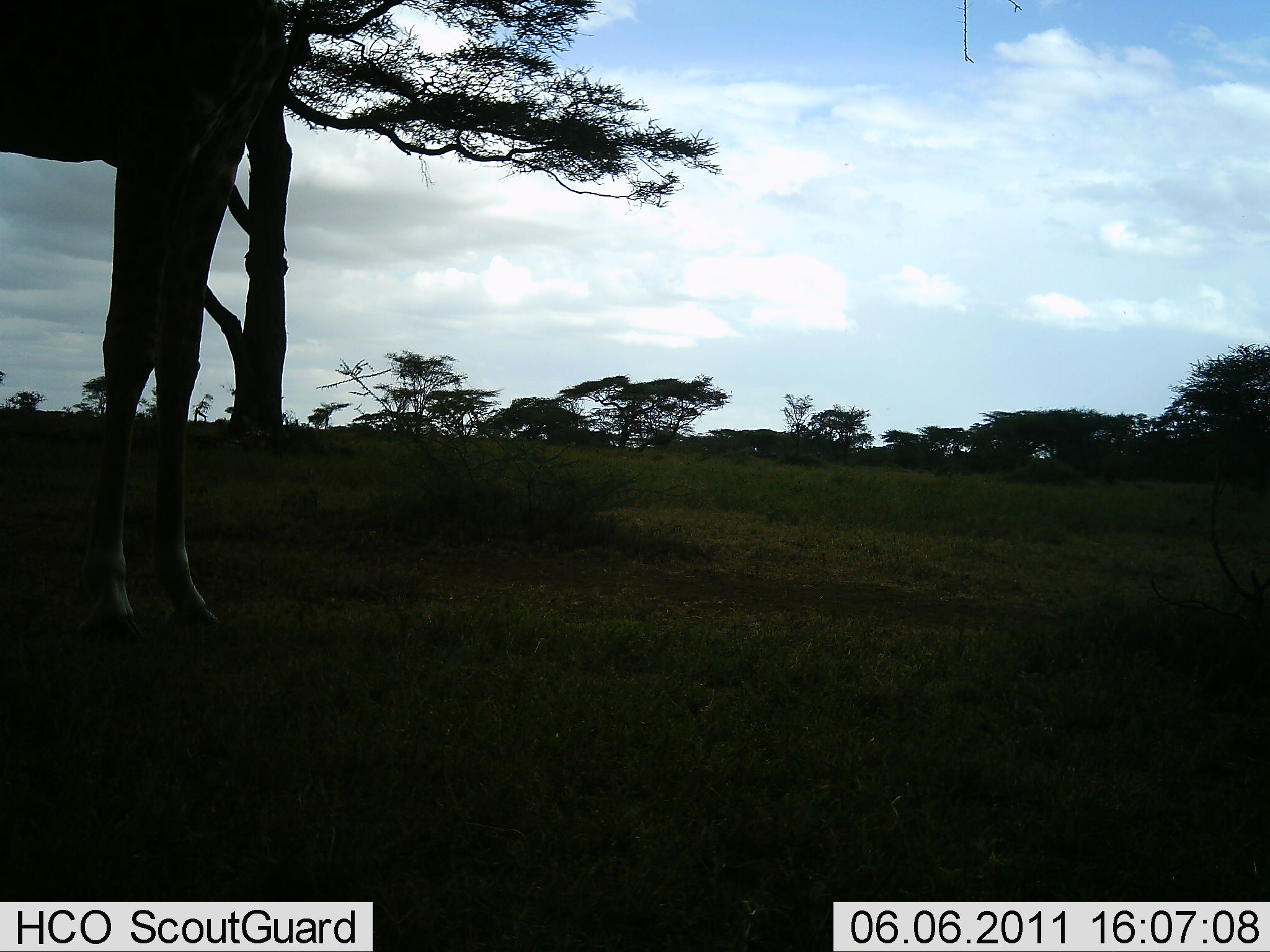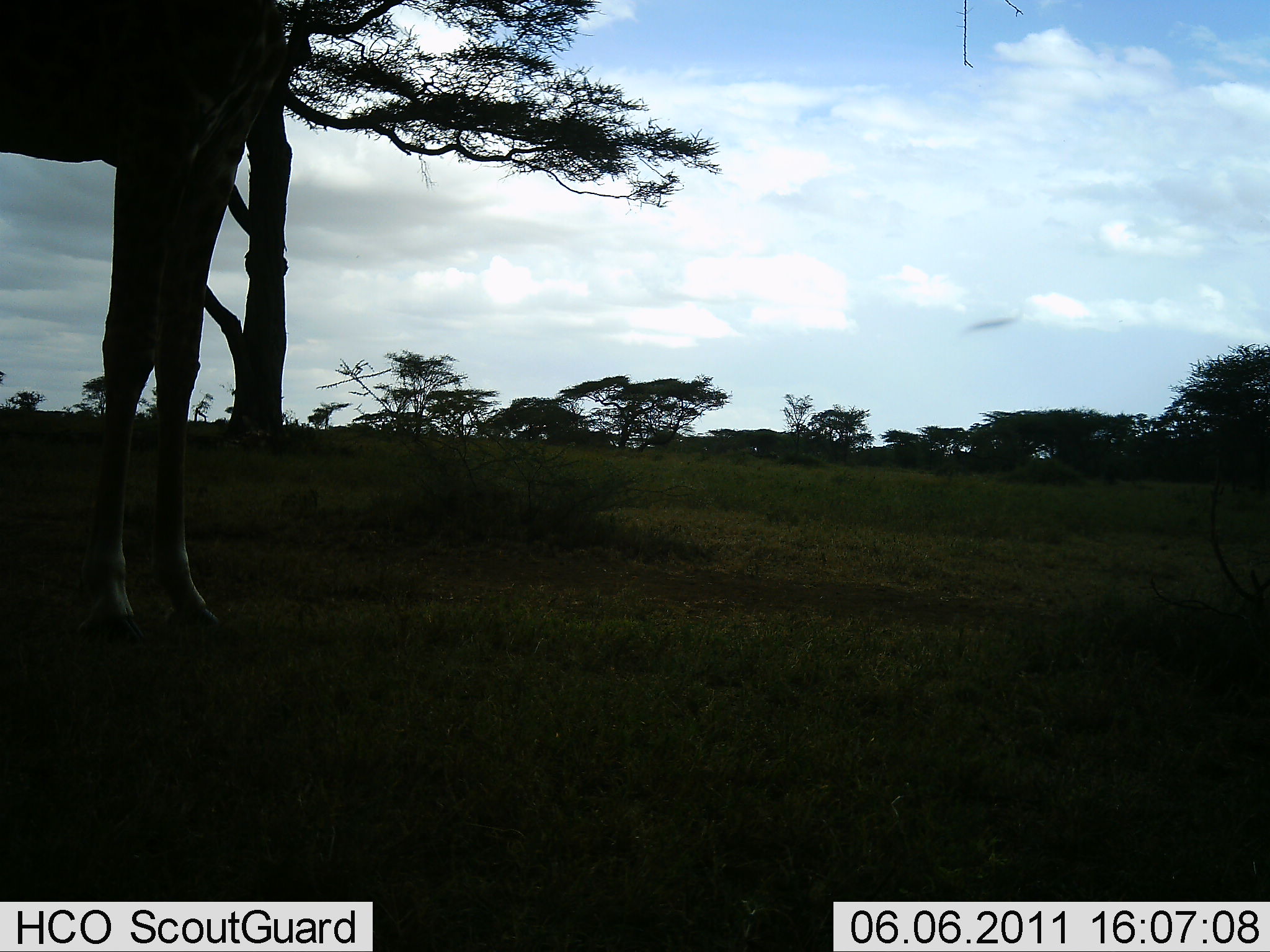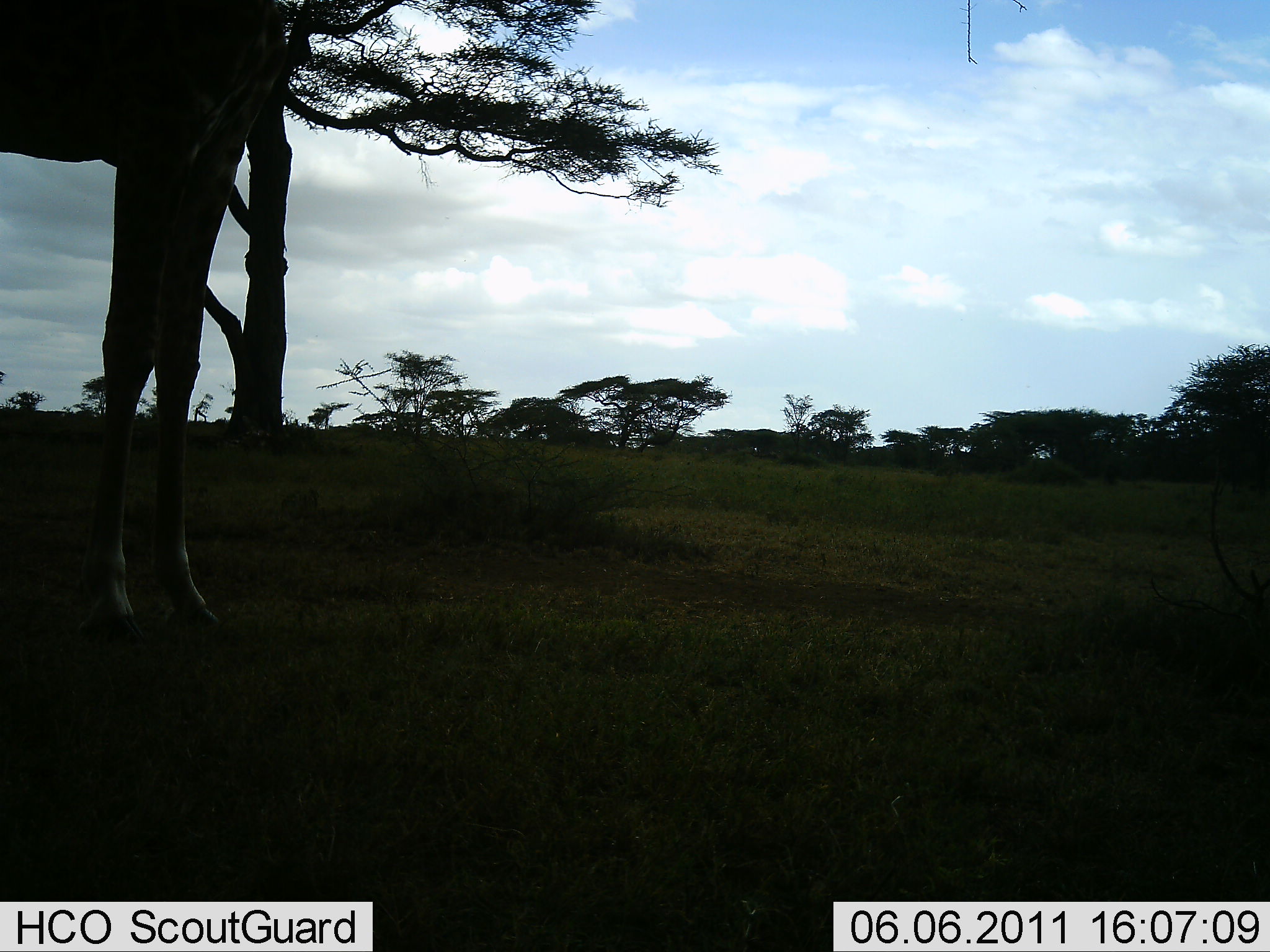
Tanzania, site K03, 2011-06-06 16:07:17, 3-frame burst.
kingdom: Animalia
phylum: Chordata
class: Mammalia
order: Artiodactyla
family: Giraffidae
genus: Giraffa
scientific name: Giraffa camelopardalis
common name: giraffe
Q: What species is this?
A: Giraffe (Giraffa camelopardalis).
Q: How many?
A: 1.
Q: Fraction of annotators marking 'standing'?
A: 94%.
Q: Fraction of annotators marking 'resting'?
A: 0%.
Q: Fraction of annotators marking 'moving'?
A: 0%.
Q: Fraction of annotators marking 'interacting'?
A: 0%.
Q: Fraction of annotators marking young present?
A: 0%.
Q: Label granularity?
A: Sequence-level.